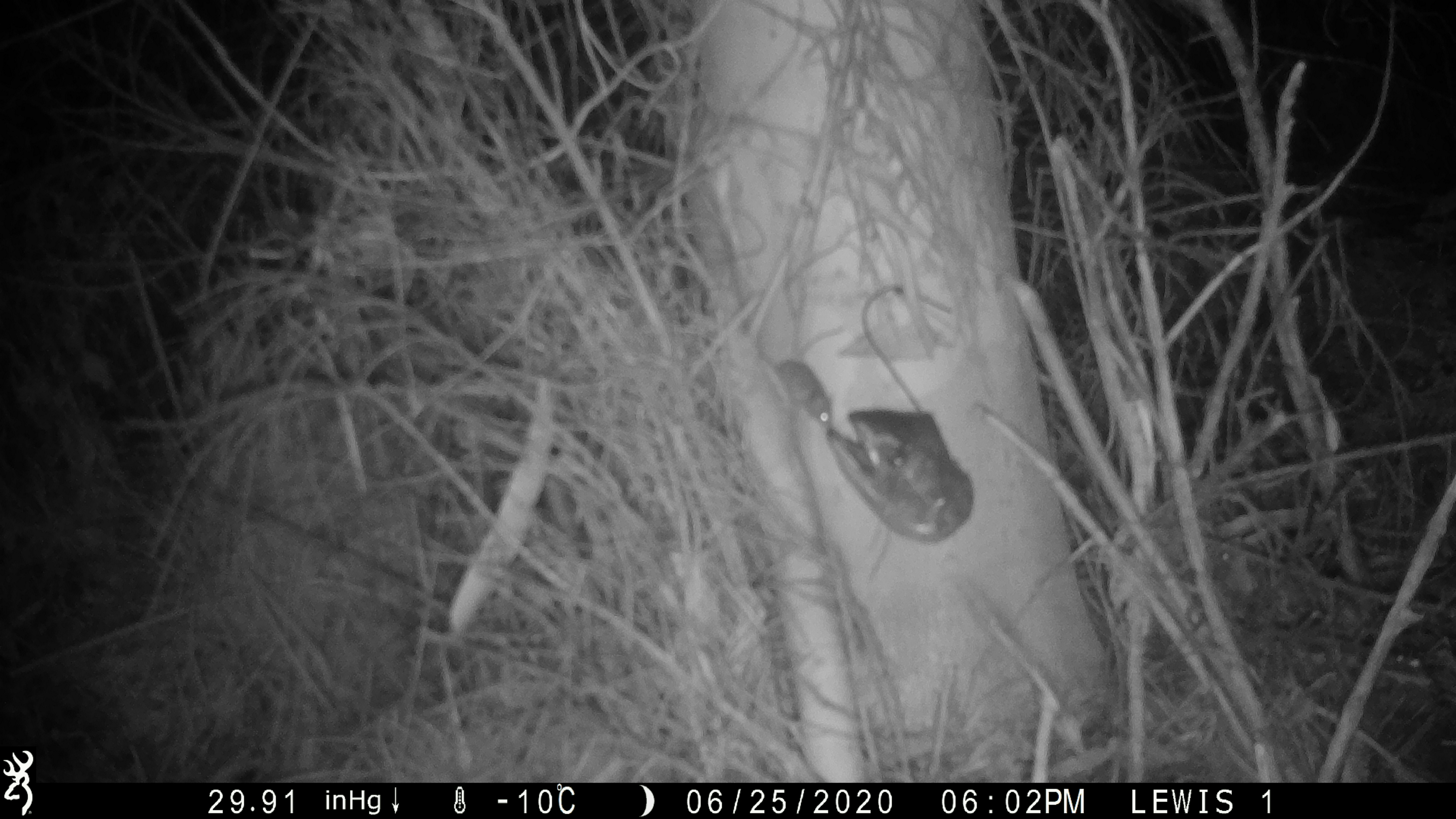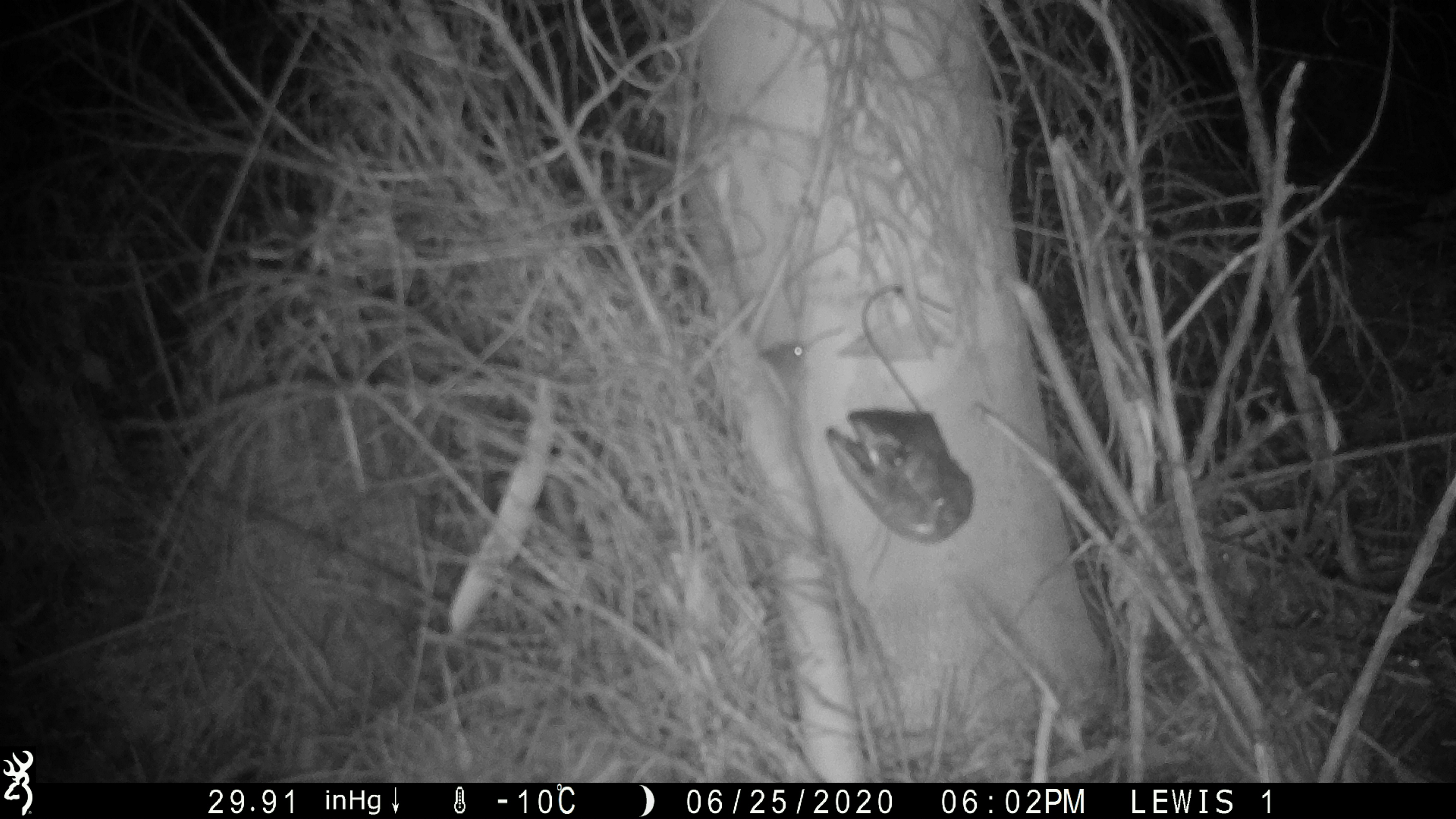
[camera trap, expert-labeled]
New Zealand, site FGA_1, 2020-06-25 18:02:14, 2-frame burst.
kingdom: Animalia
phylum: Chordata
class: Mammalia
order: Rodentia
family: Muridae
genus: Mus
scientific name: Mus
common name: mouse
Mouse (Mus).